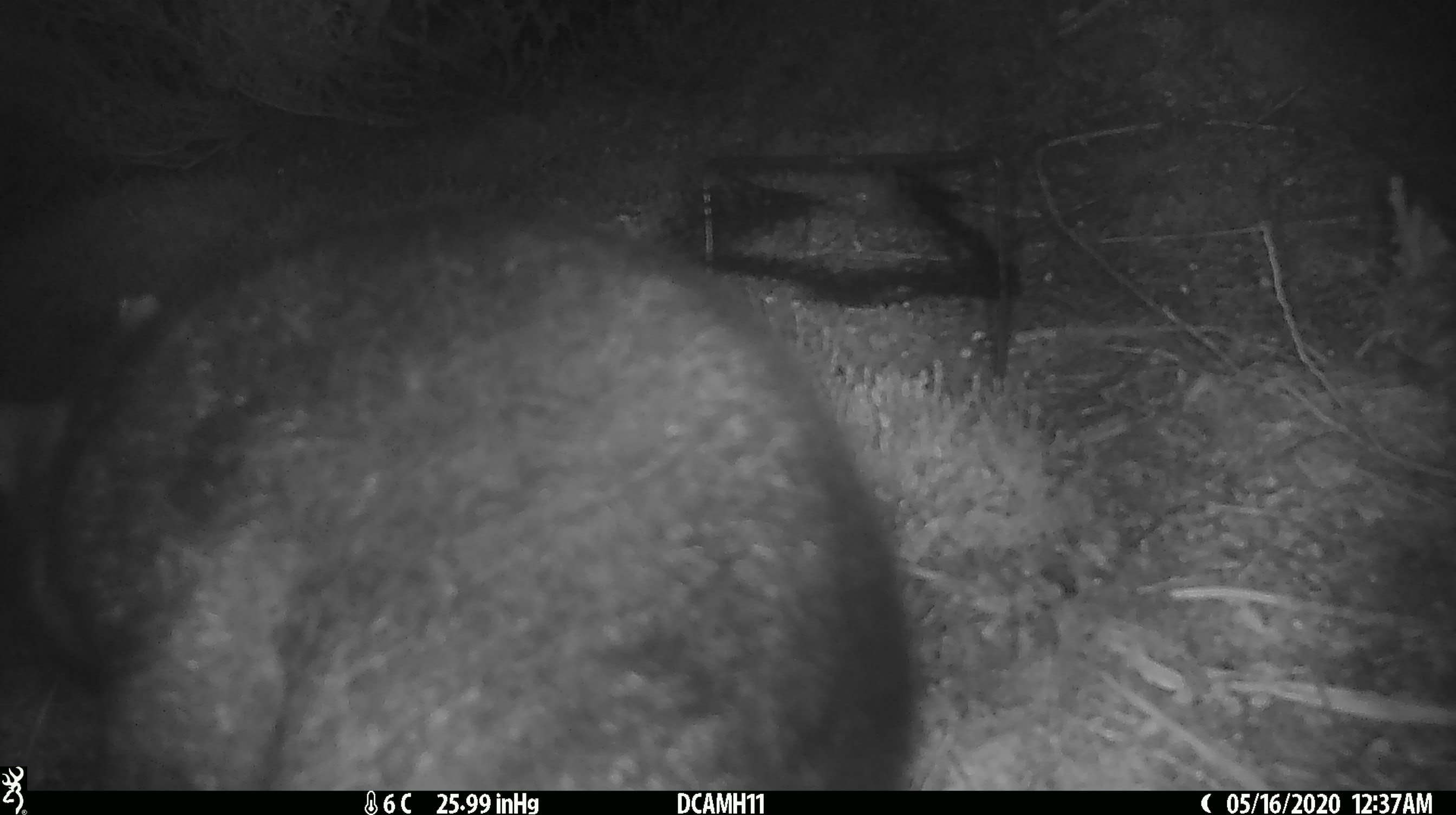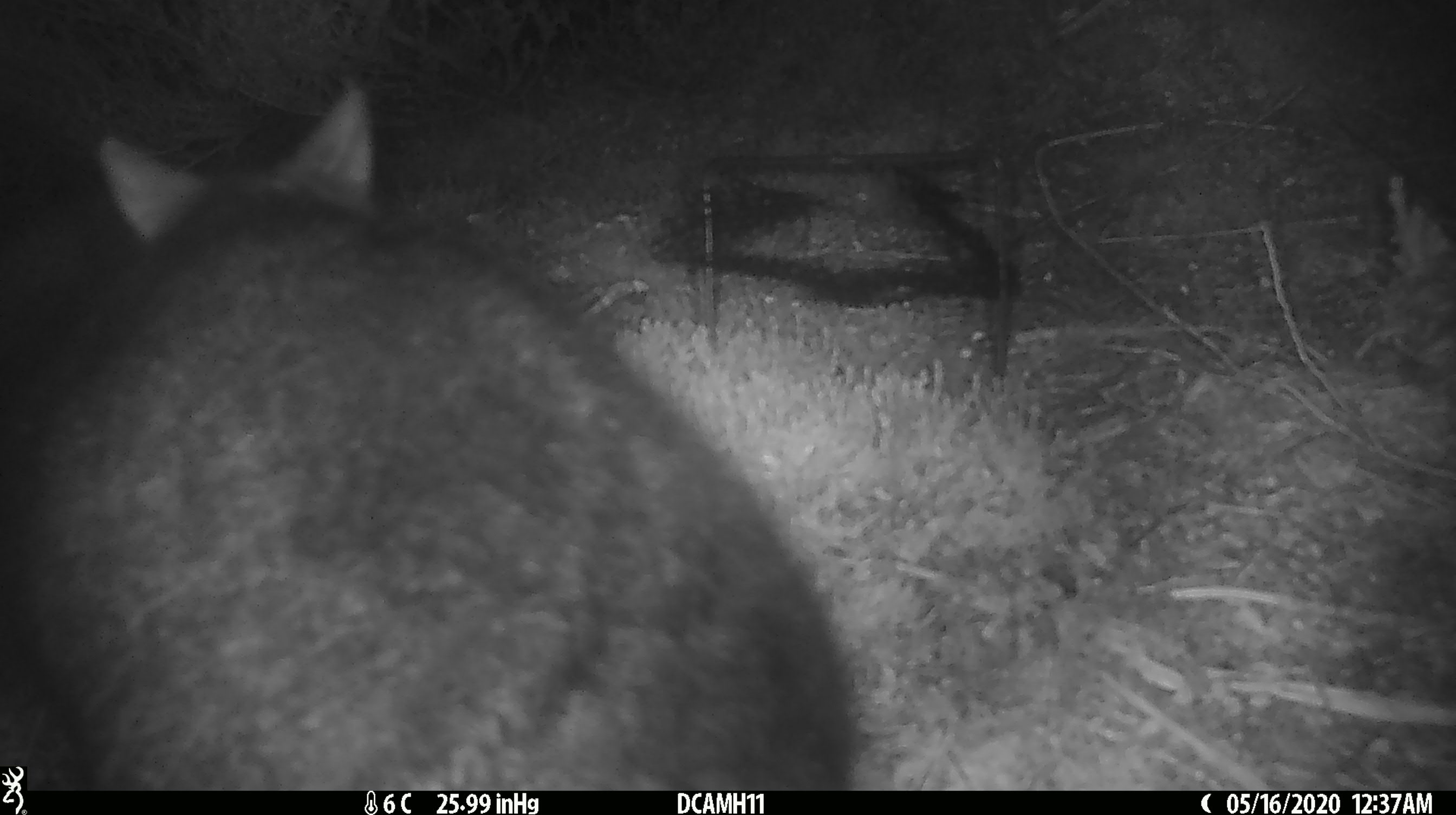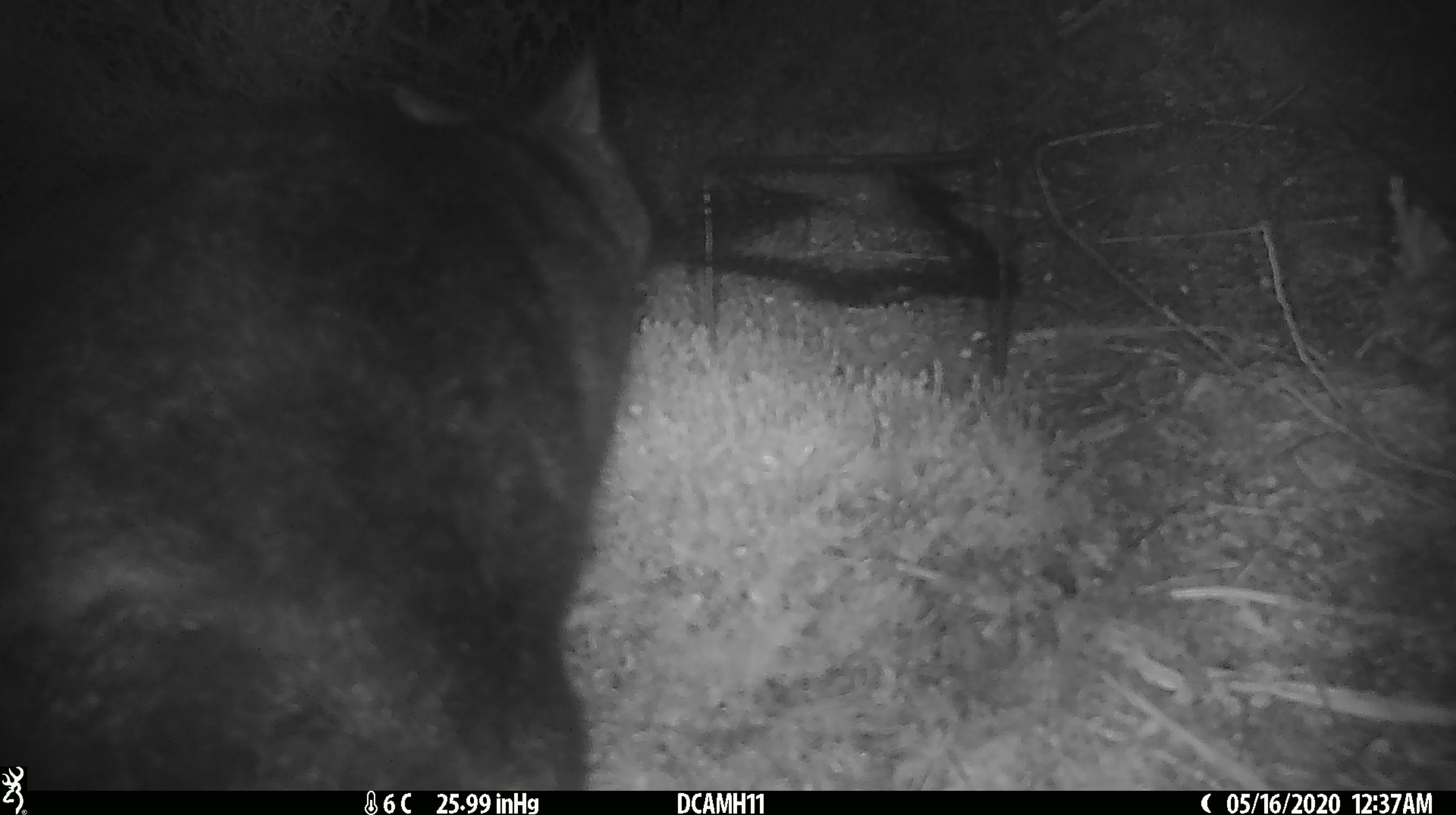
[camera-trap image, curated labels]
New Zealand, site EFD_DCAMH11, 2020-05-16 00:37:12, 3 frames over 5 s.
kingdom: Animalia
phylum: Chordata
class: Mammalia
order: Diprotodontia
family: Phalangeridae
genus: Trichosurus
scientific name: Trichosurus vulpecula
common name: common brushtail possum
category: possum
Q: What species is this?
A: Possum (common brushtail possum) (Trichosurus vulpecula).